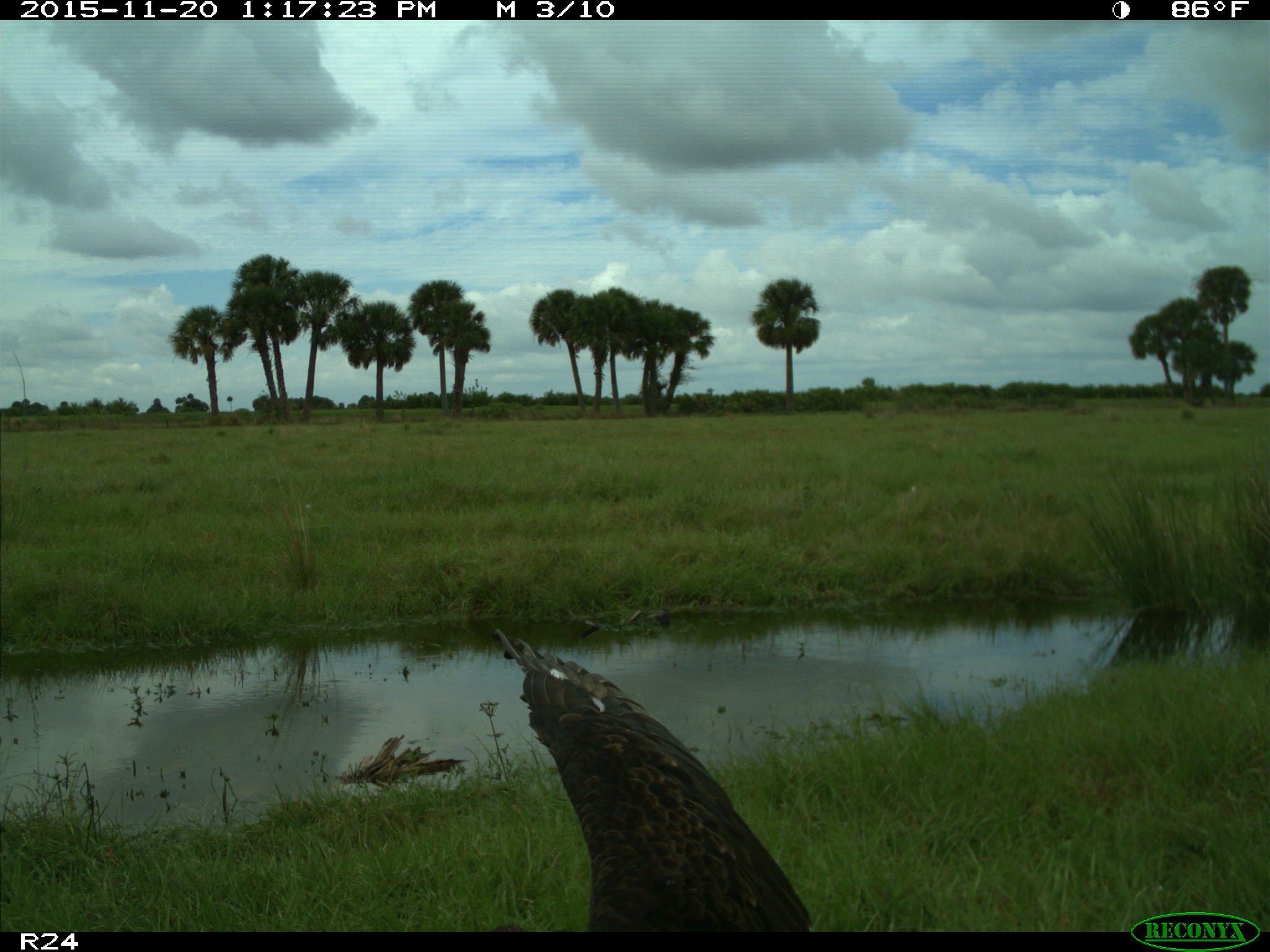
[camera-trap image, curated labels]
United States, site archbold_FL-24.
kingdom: Animalia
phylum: Chordata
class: Aves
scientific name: Aves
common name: birds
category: unidentified bird